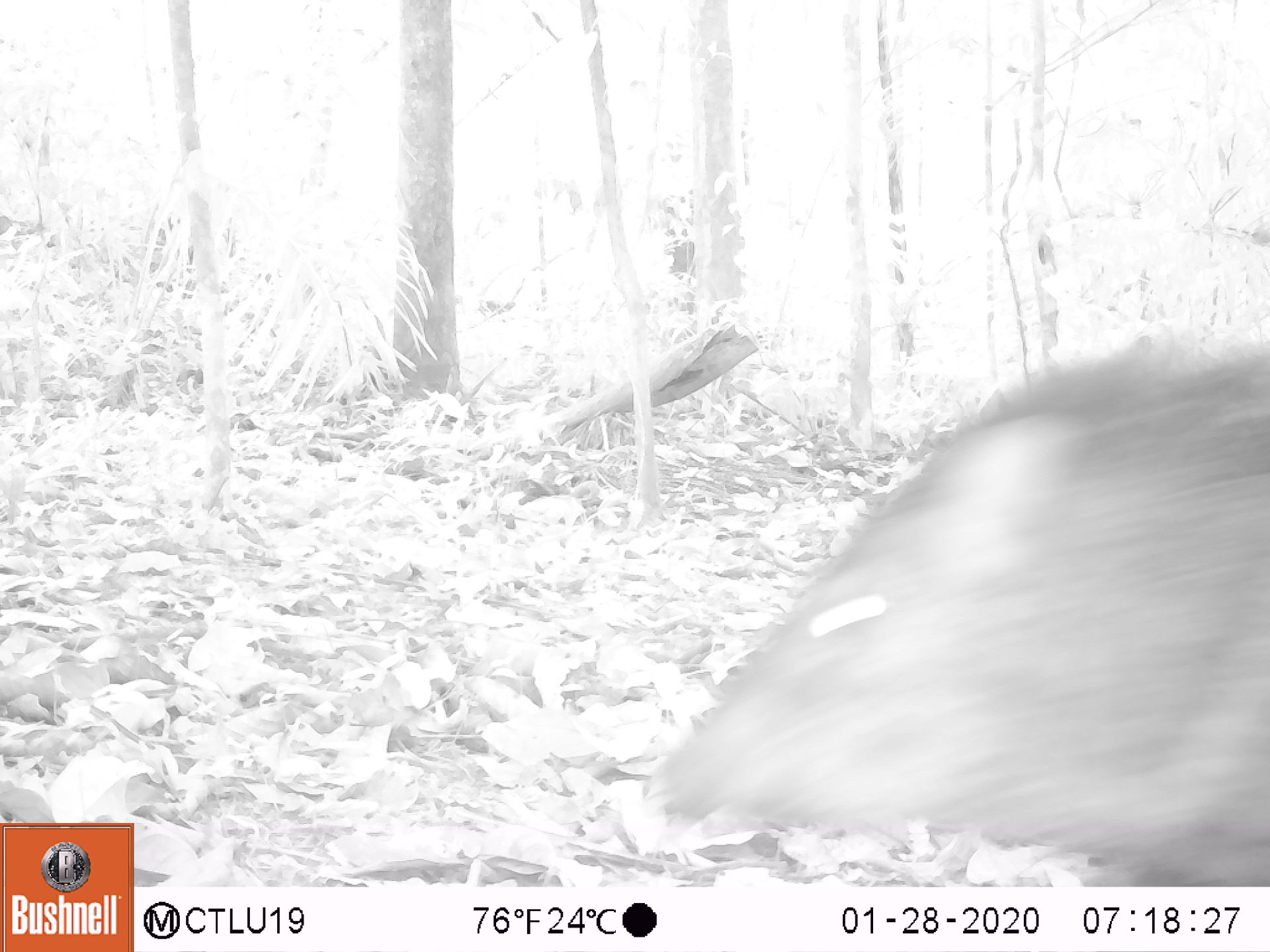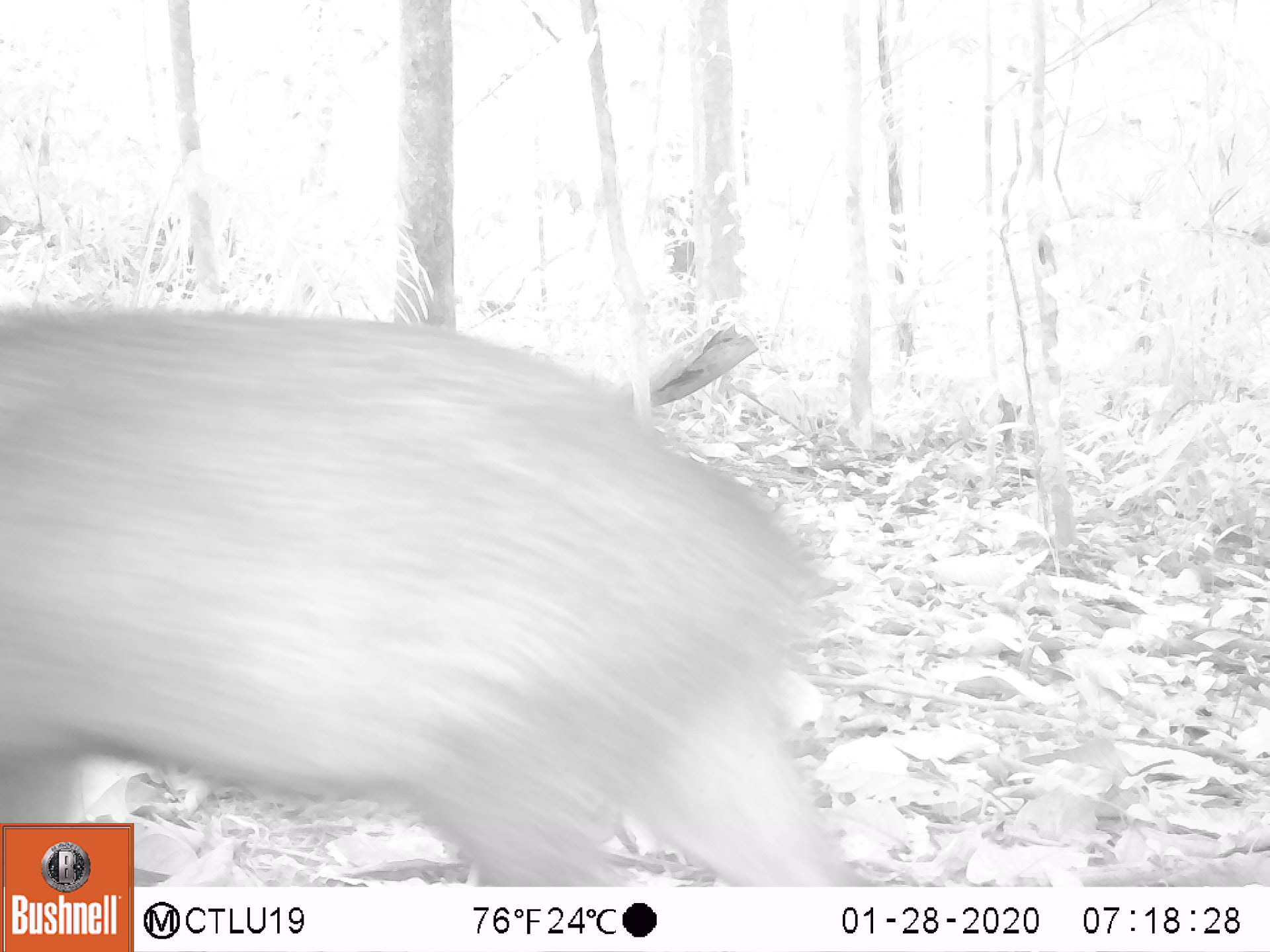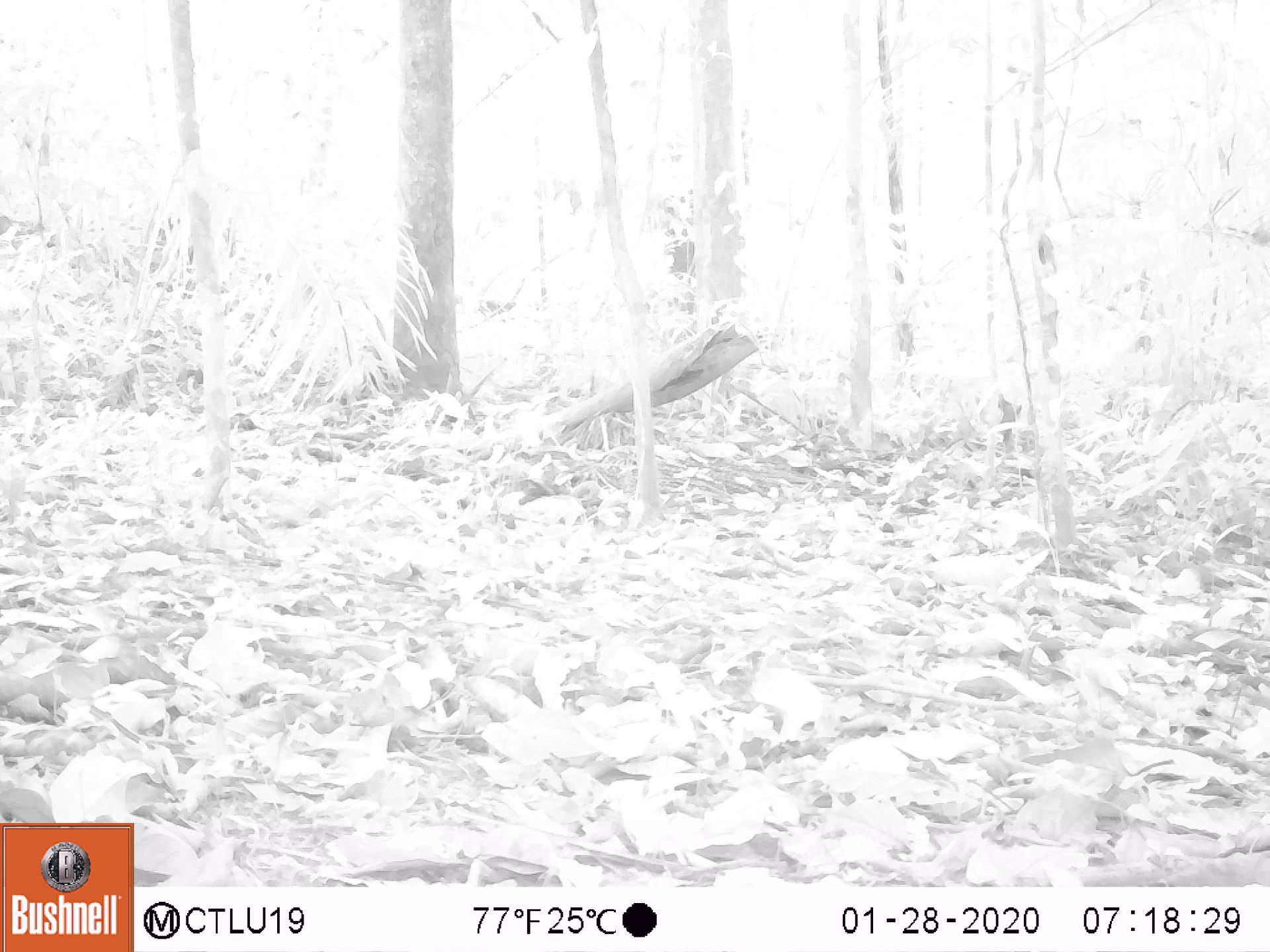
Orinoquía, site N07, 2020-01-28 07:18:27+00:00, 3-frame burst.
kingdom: Animalia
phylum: Chordata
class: Mammalia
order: Artiodactyla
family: Tayassuidae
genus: Pecari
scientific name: Pecari tajacu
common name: collared peccary